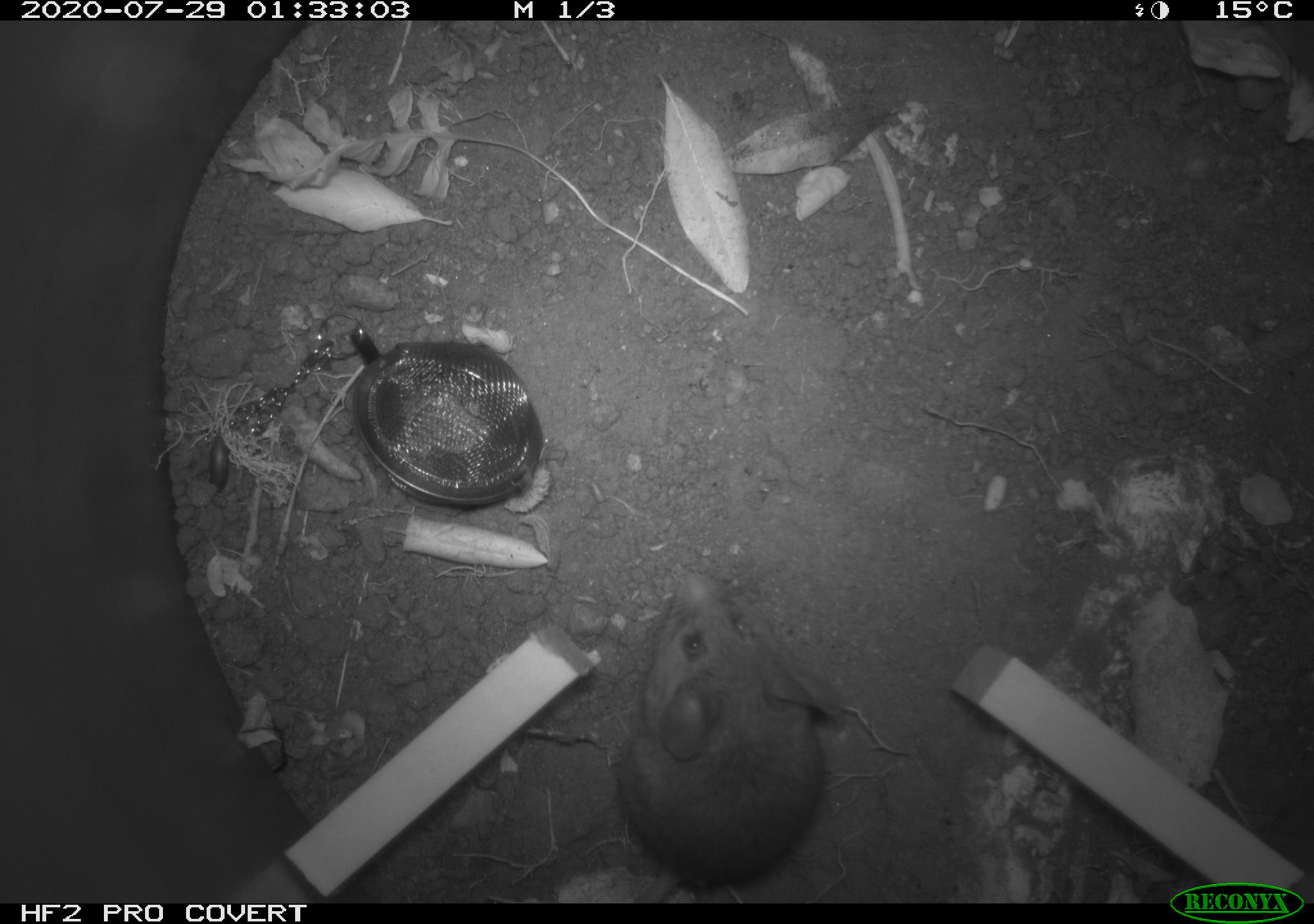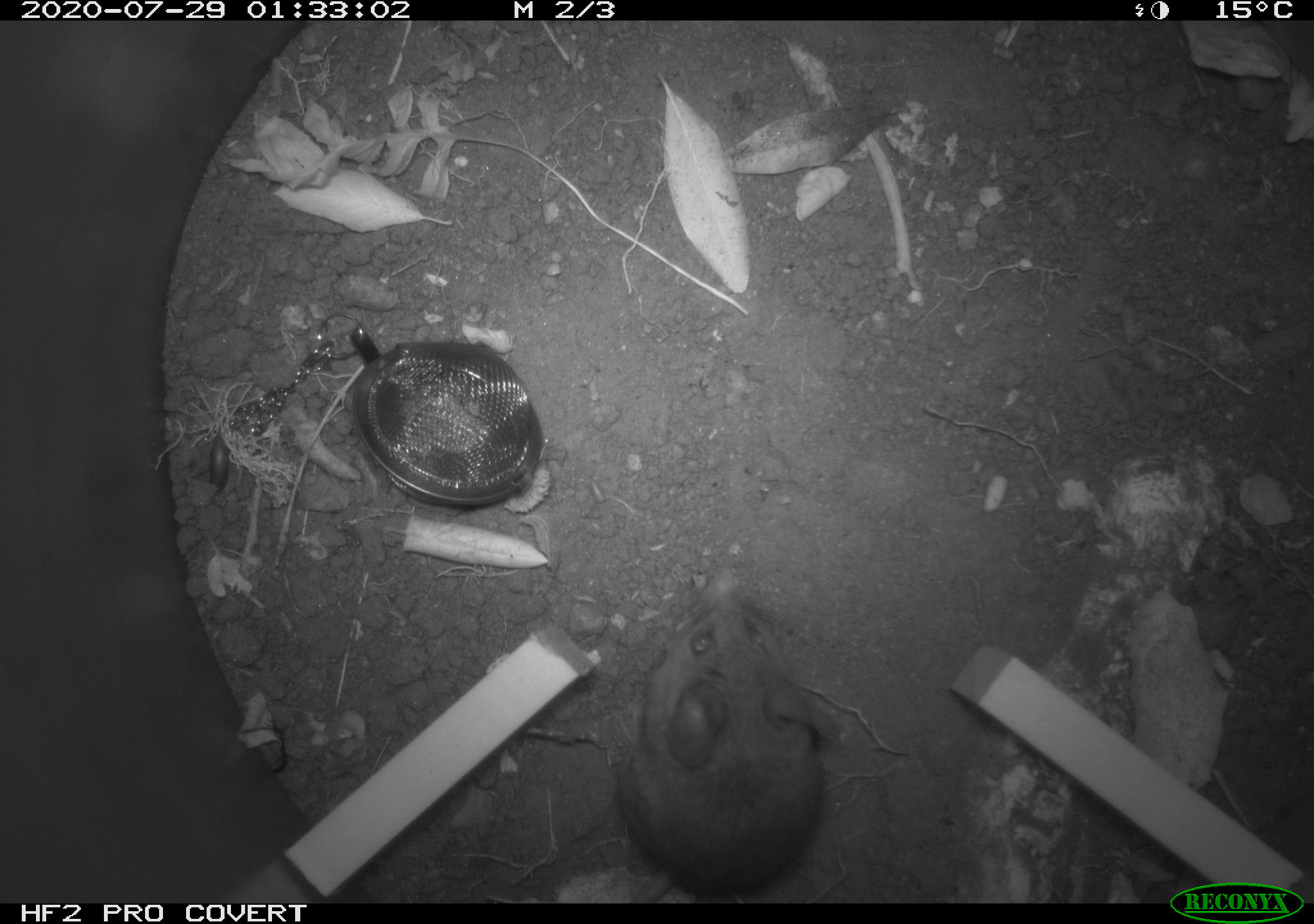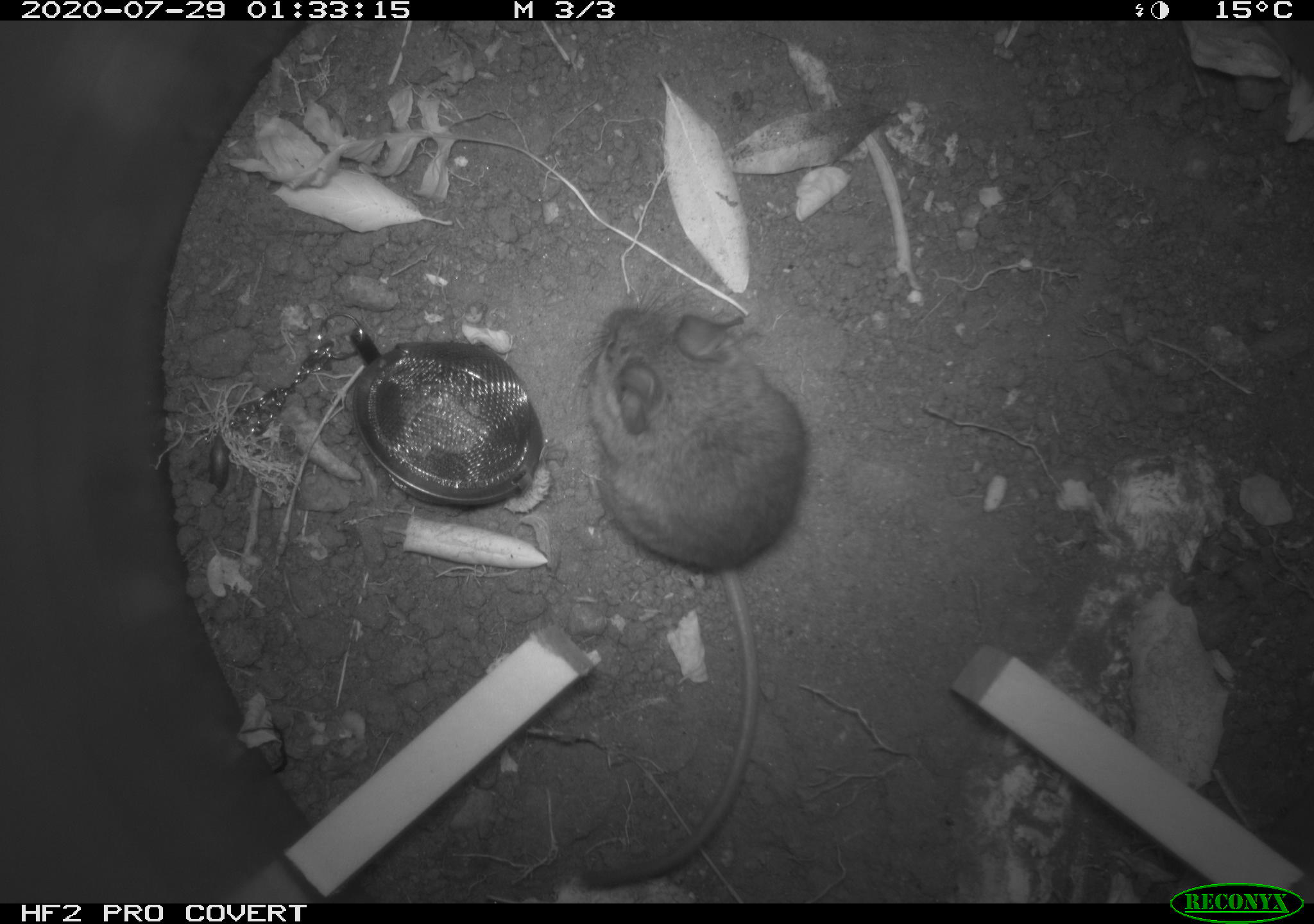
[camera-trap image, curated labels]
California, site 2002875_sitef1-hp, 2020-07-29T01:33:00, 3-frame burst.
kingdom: Animalia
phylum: Chordata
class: Mammalia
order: Rodentia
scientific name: Rodentia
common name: rodent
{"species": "rodent (Rodentia)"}